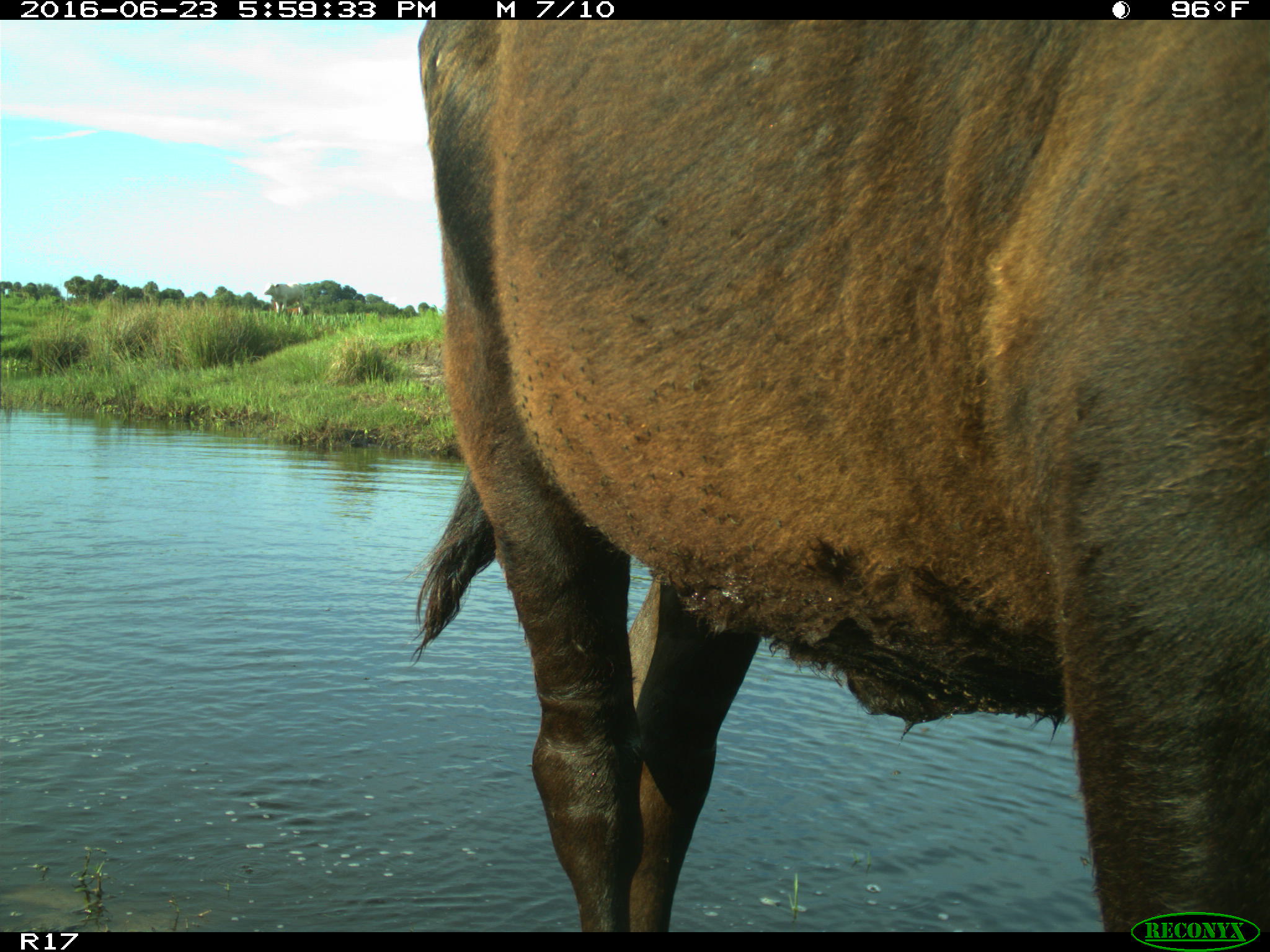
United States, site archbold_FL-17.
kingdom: Animalia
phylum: Chordata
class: Mammalia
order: Artiodactyla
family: Bovidae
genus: Bos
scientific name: Bos taurus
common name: domestic cow